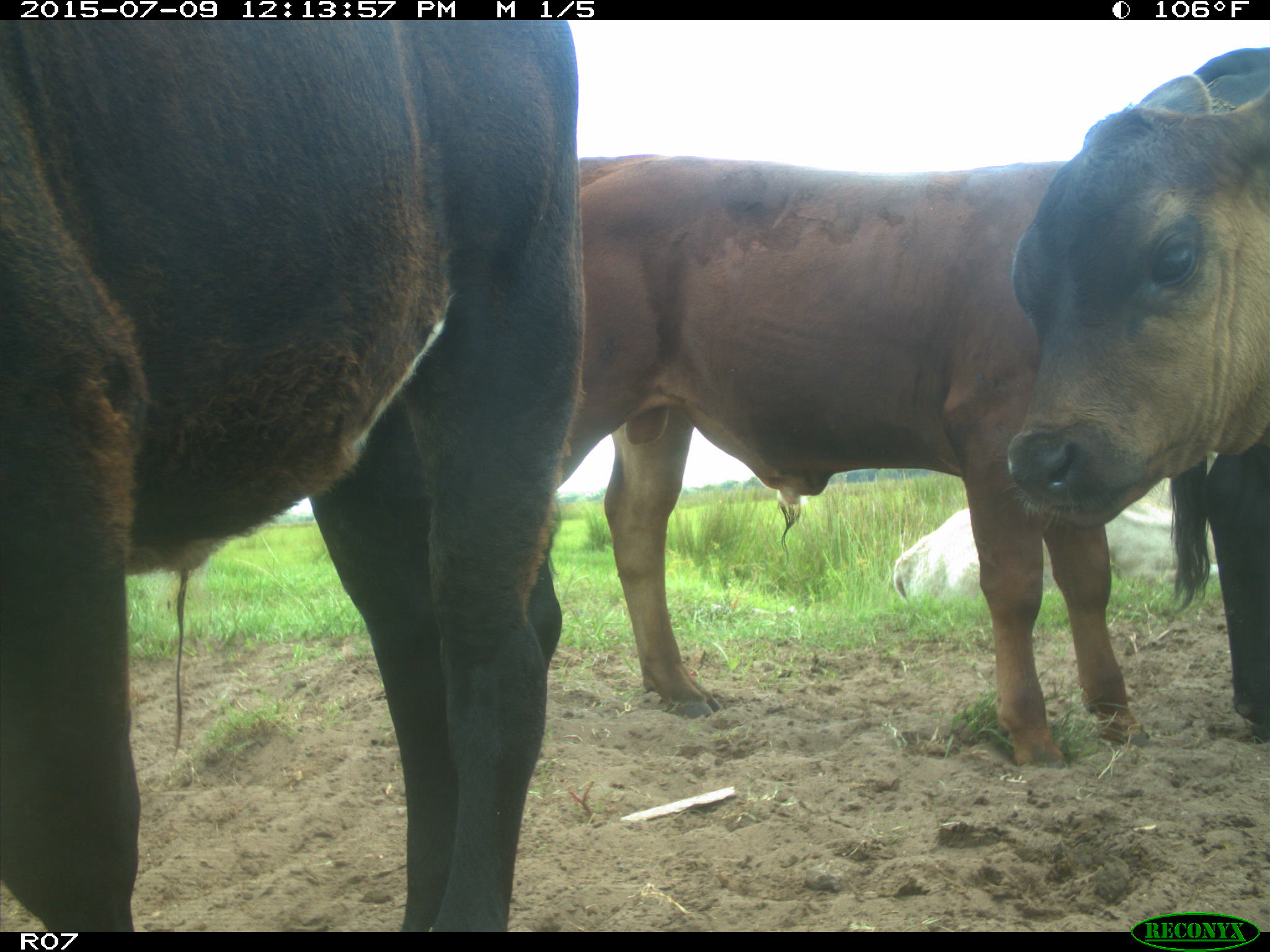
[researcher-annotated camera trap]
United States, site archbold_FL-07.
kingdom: Animalia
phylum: Chordata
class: Mammalia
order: Artiodactyla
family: Bovidae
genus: Bos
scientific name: Bos taurus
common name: domestic cow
Bos taurus (domestic cow).